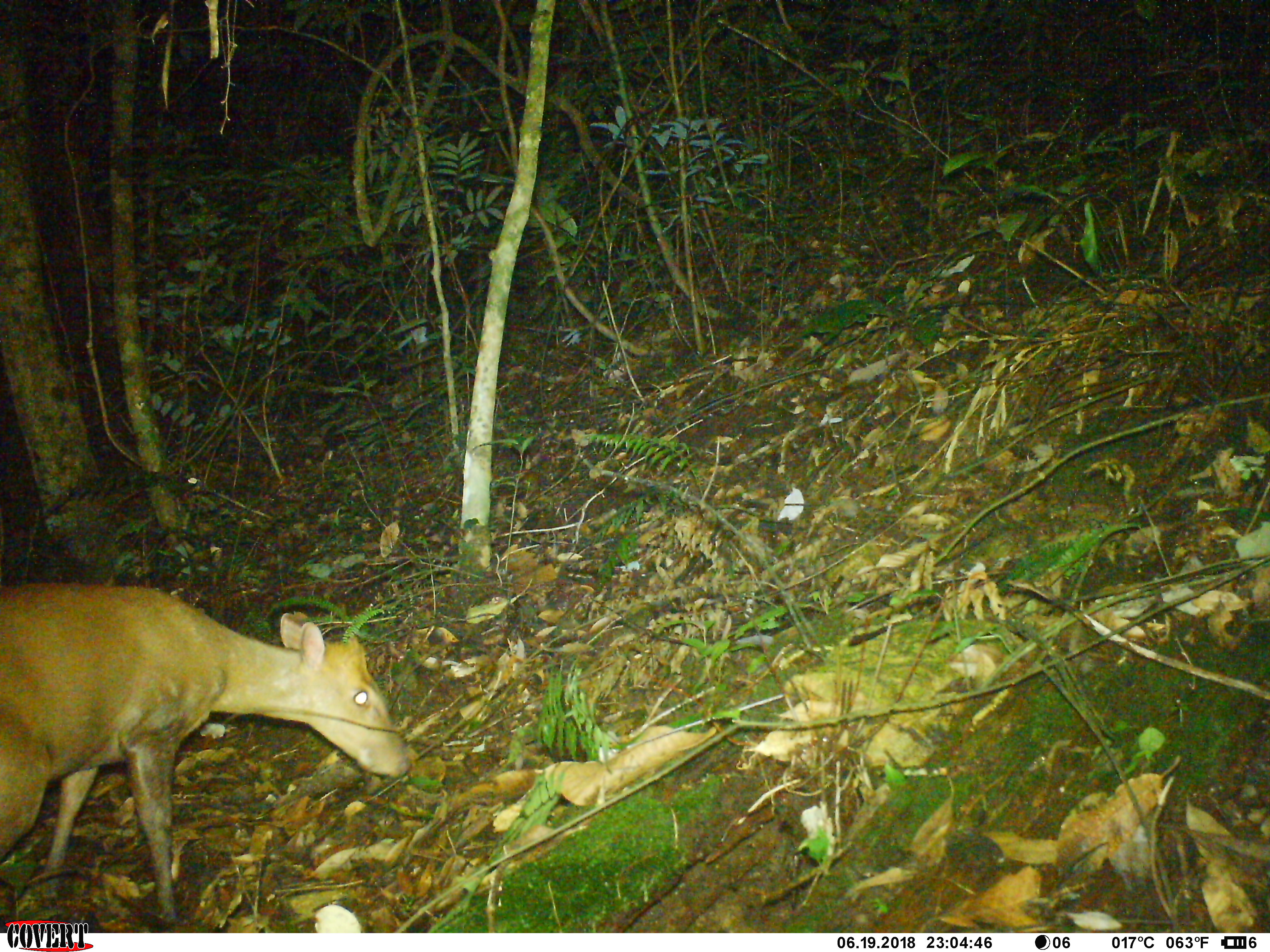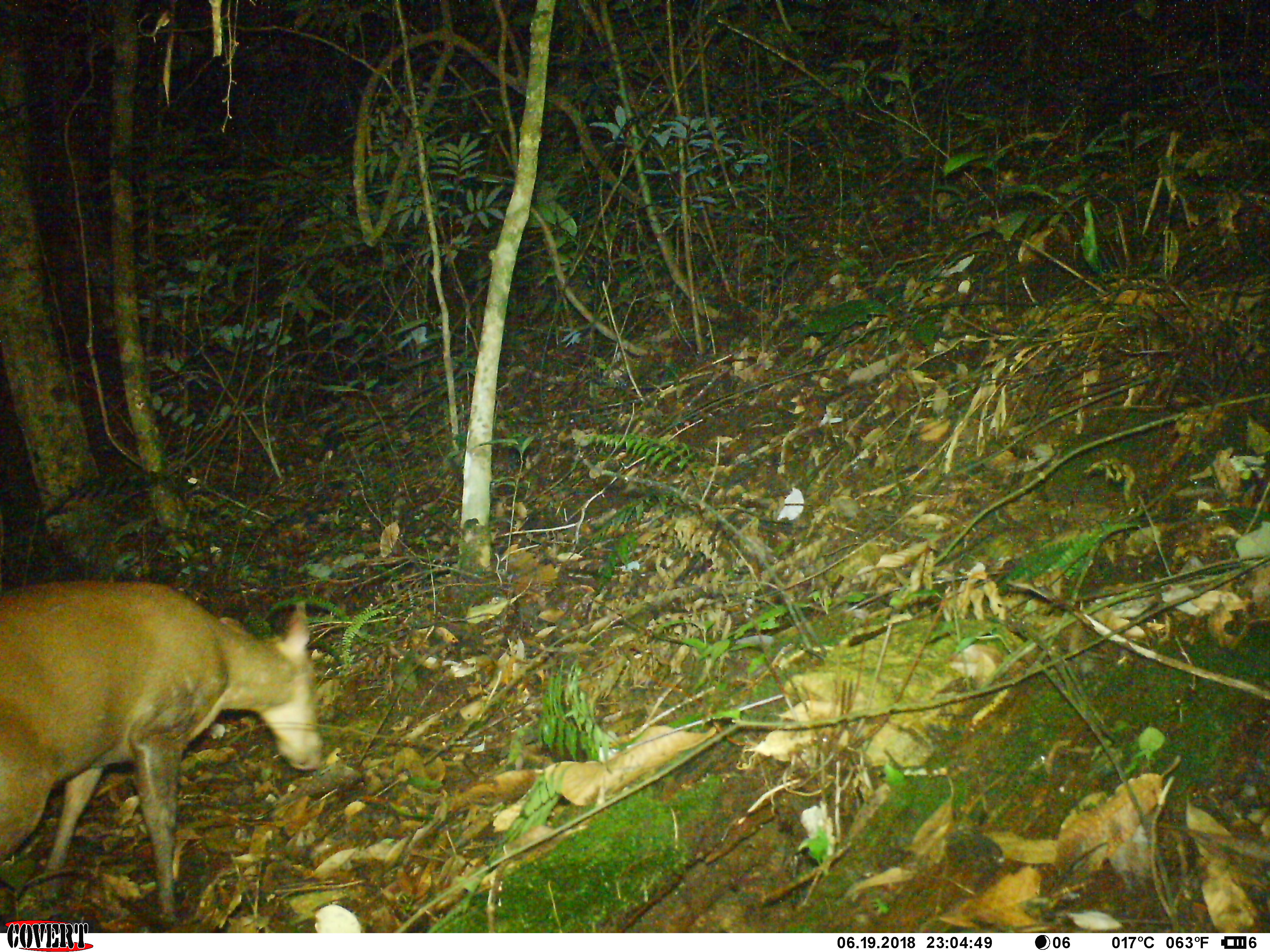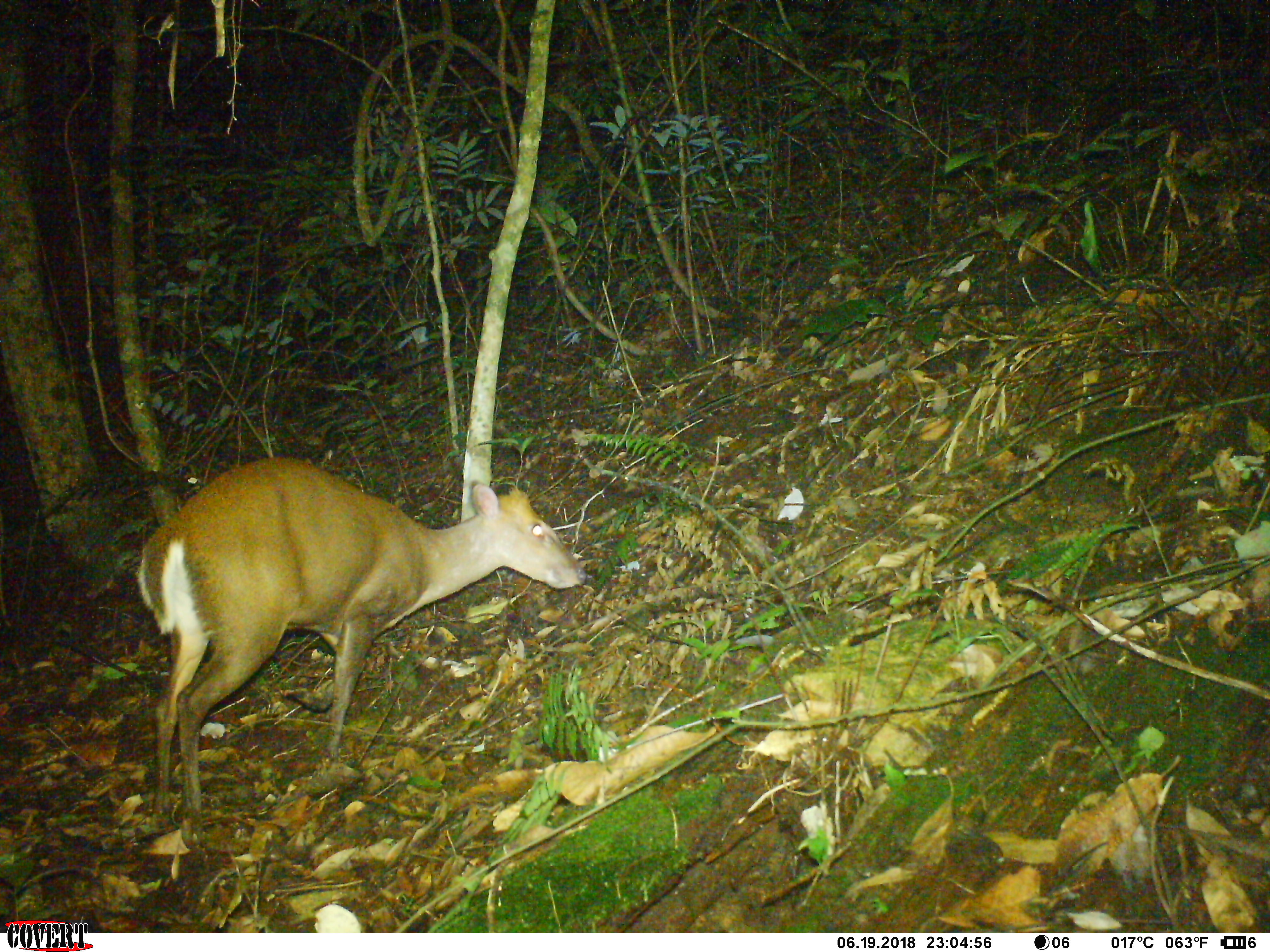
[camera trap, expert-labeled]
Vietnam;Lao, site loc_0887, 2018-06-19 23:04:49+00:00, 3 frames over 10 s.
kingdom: Animalia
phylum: Chordata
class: Mammalia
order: Artiodactyla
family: Cervidae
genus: Muntiacus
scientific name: Muntiacus rooseveltorum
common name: roosevelt's muntjac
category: roosevelts muntjac group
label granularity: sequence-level